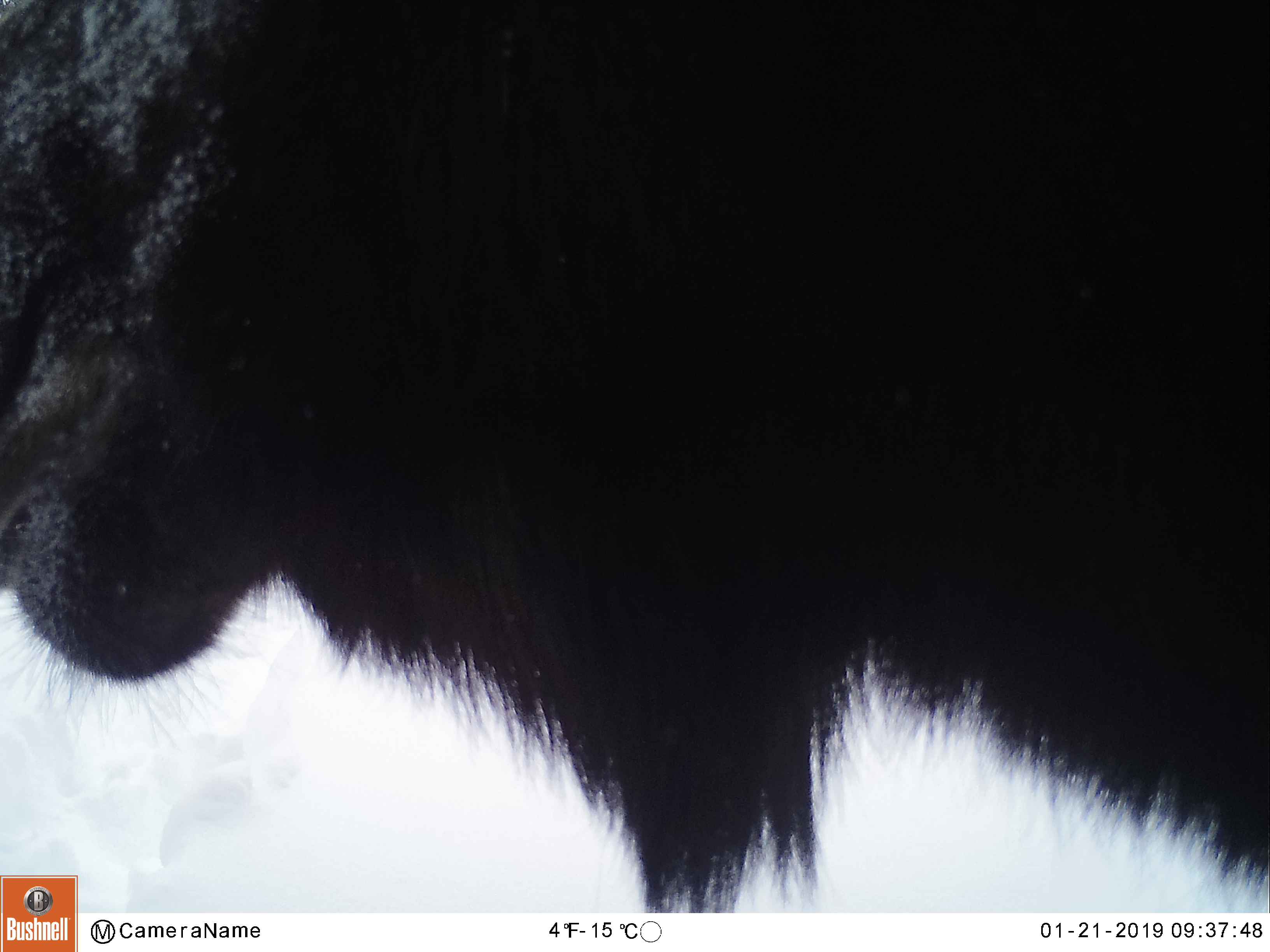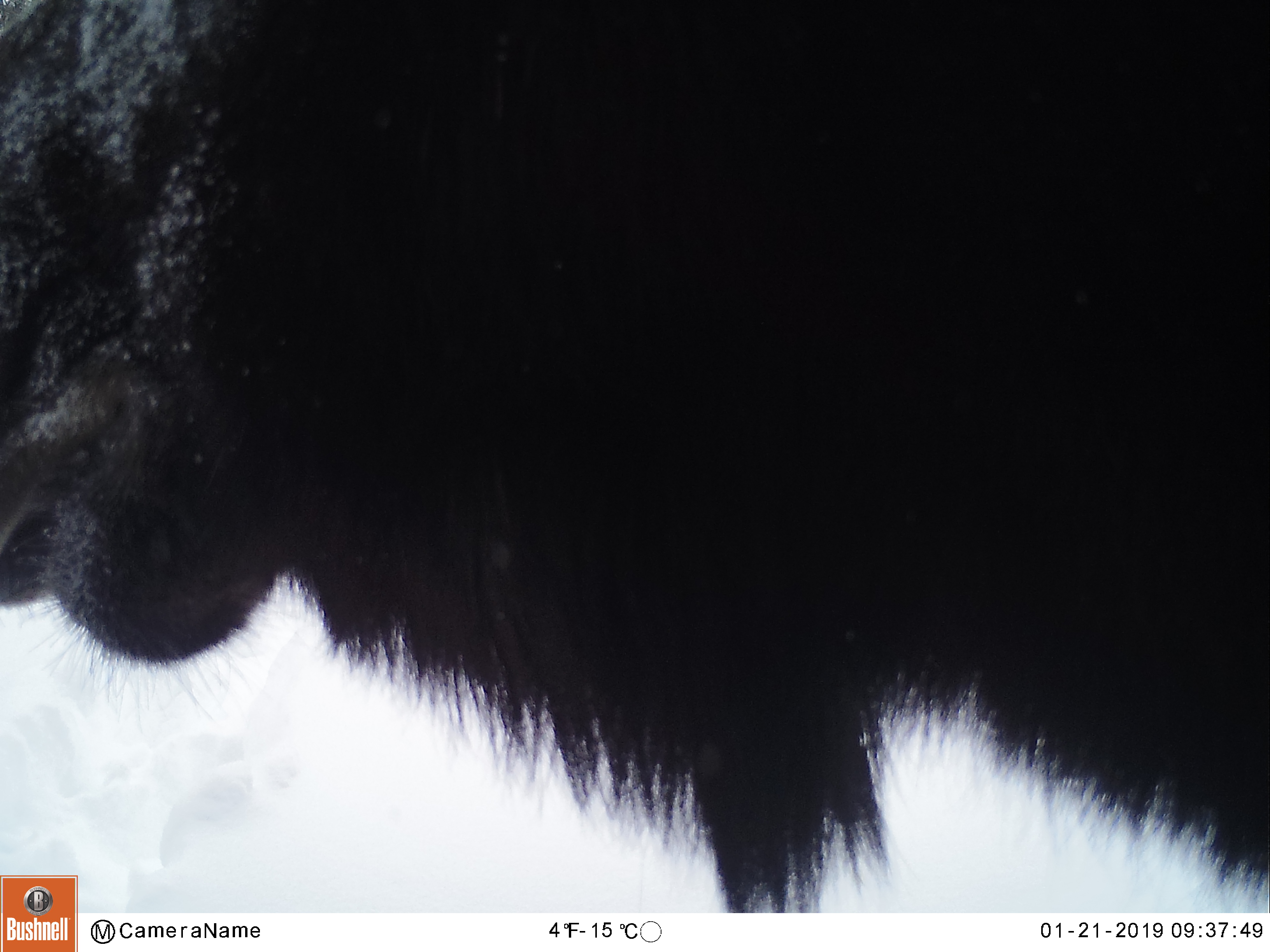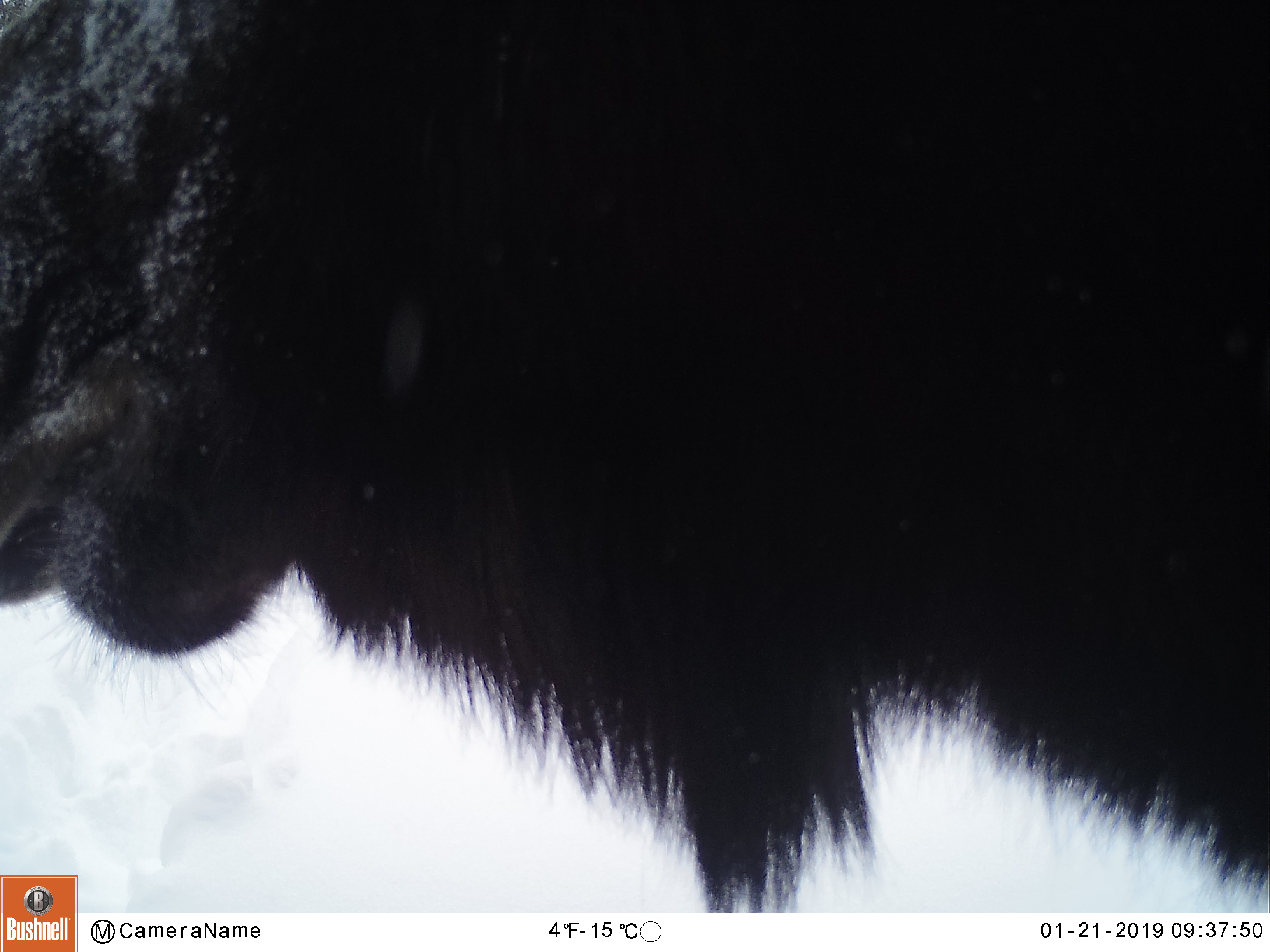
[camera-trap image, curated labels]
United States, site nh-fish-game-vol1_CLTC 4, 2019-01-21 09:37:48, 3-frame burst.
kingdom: Animalia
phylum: Chordata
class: Mammalia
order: Artiodactyla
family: Cervidae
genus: Alces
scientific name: Alces alces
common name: moose